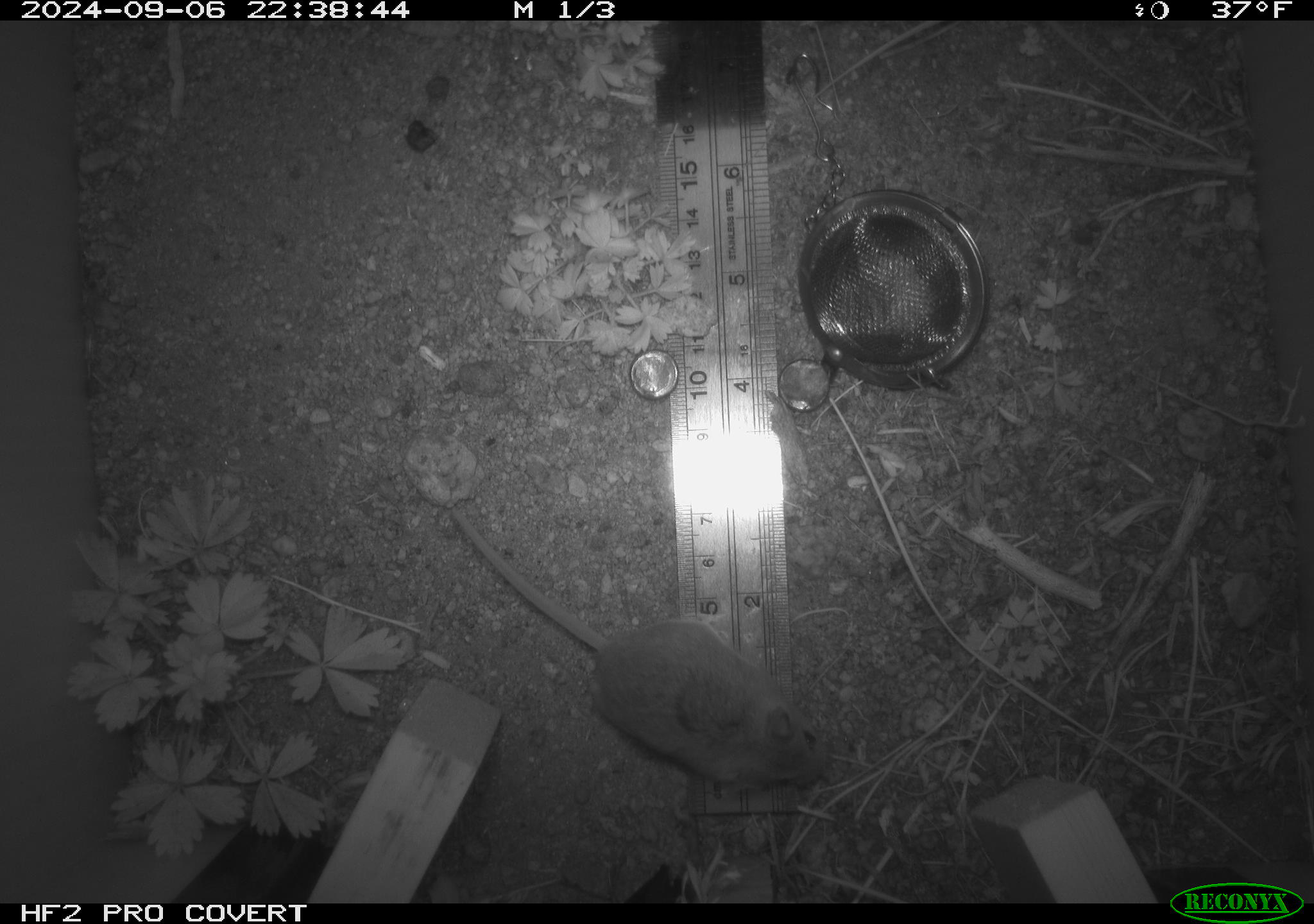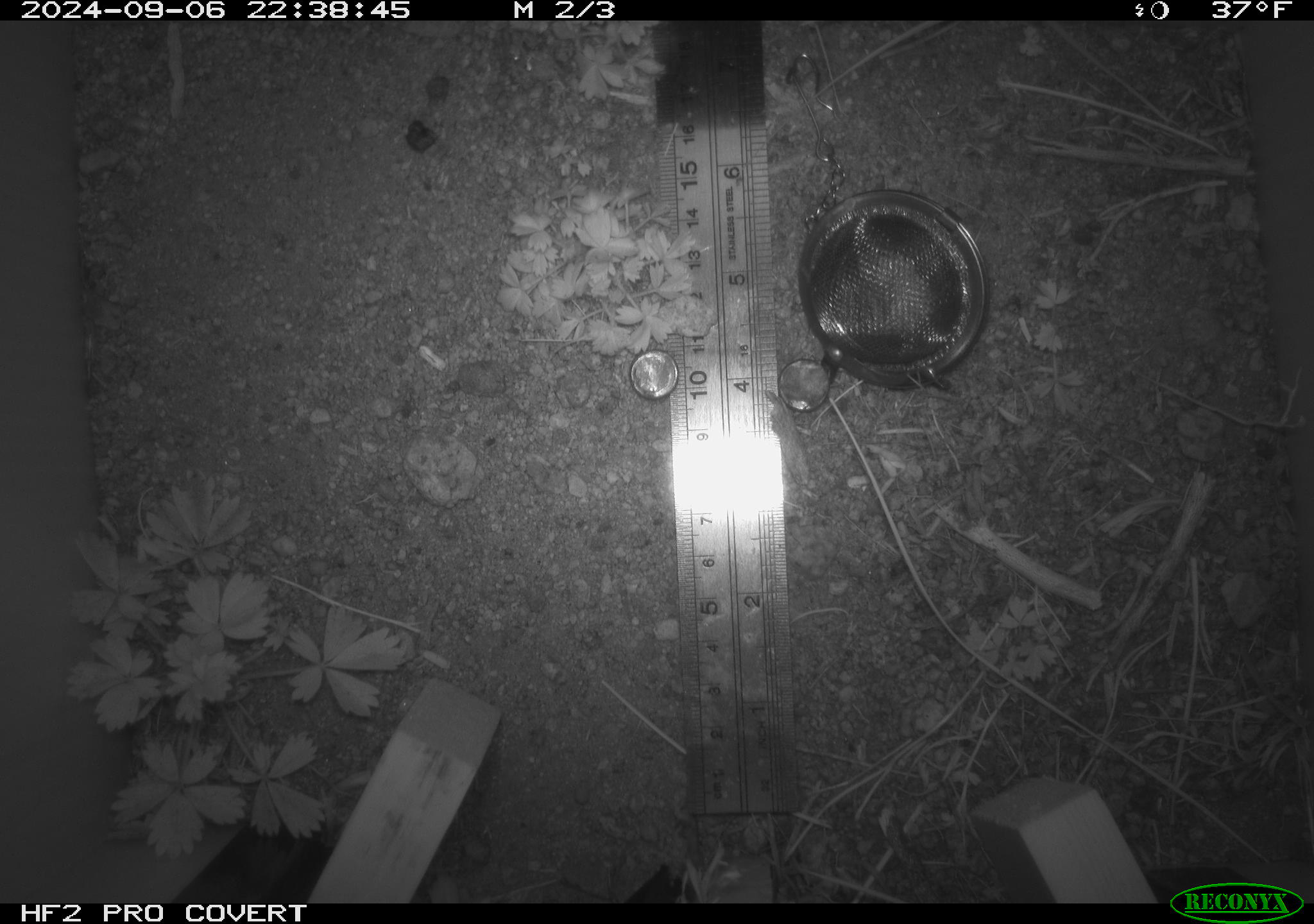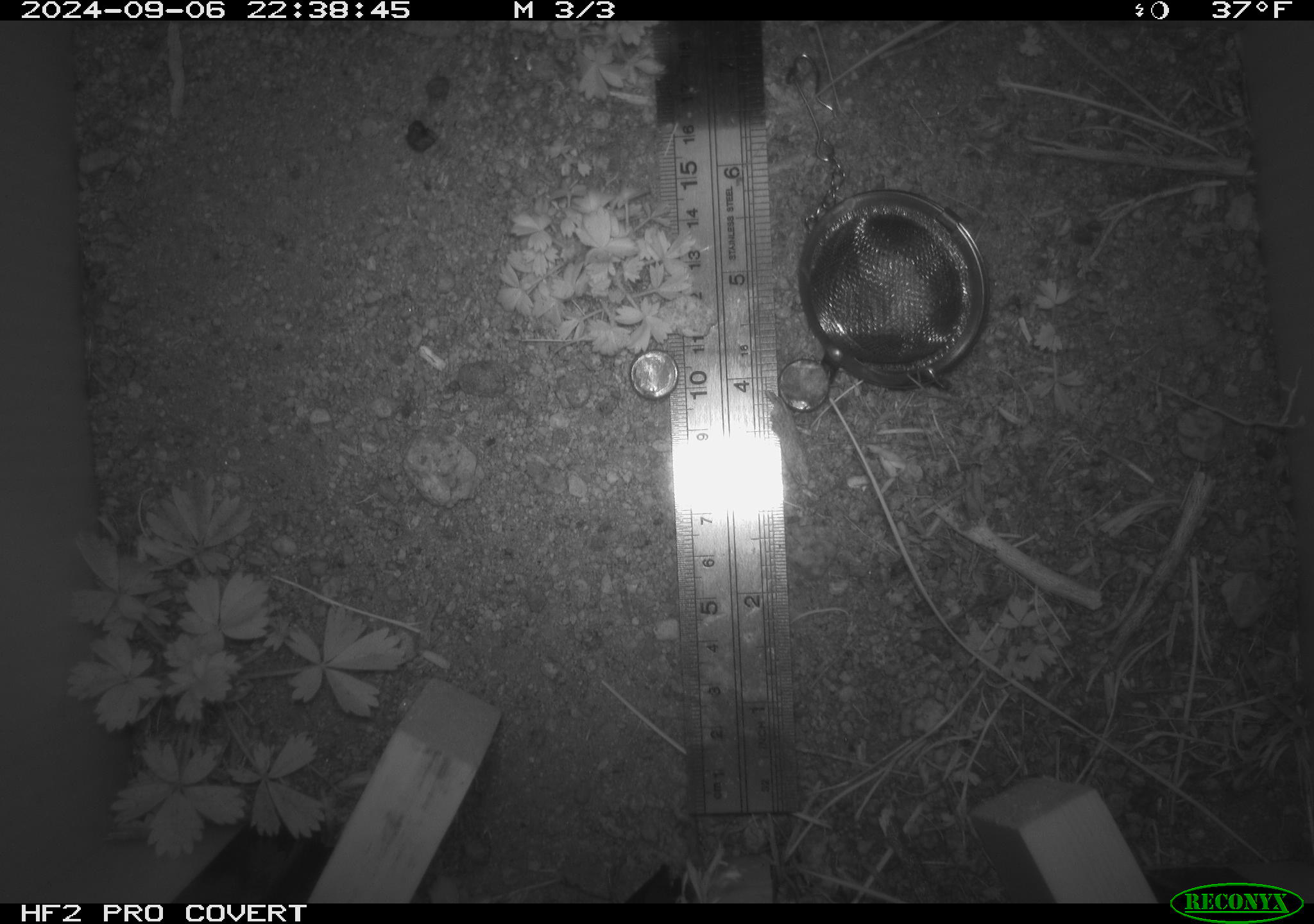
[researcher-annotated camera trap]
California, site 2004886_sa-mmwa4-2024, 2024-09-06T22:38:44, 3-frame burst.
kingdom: Animalia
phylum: Chordata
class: Mammalia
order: Rodentia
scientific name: Rodentia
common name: mouse species